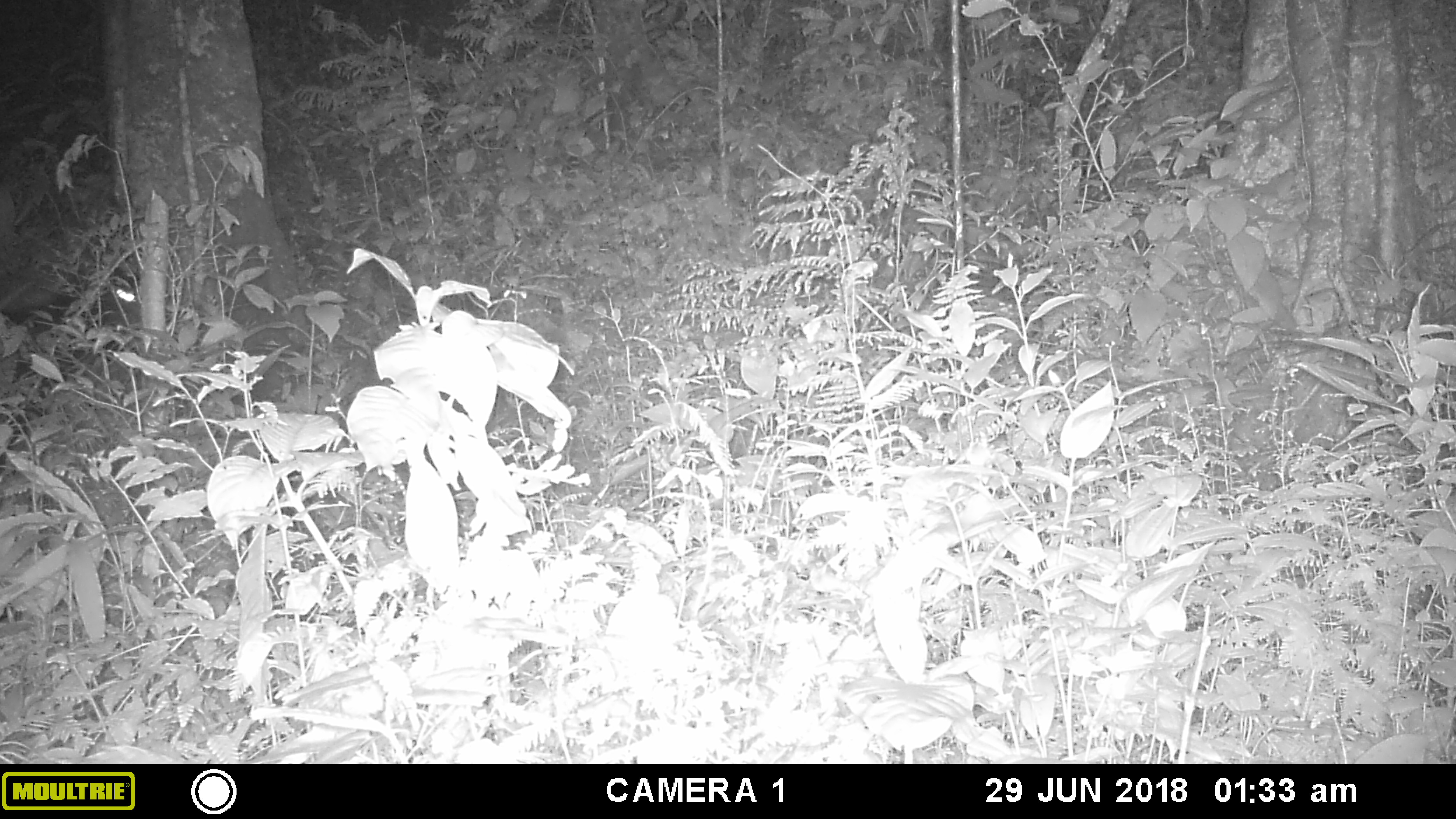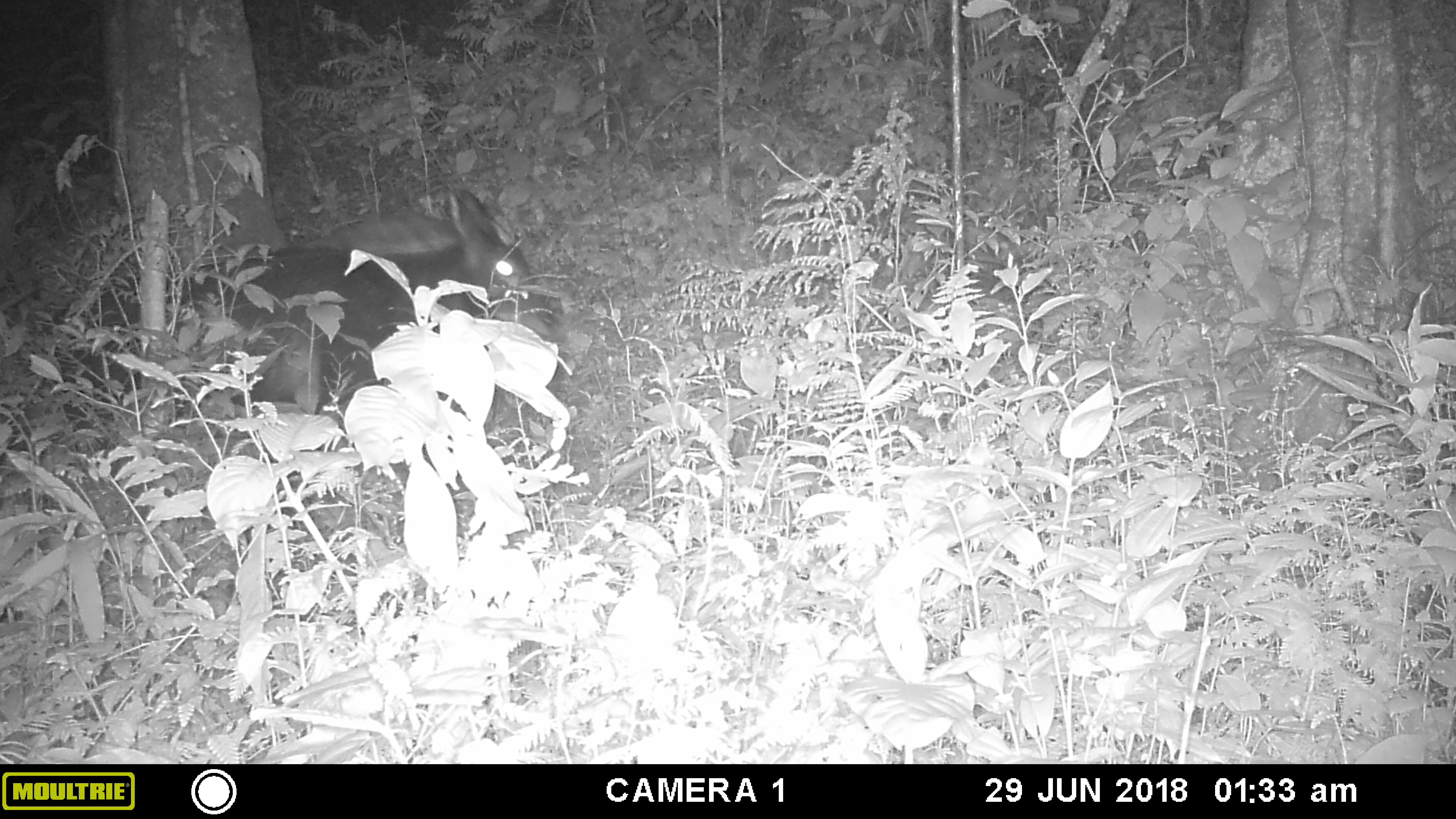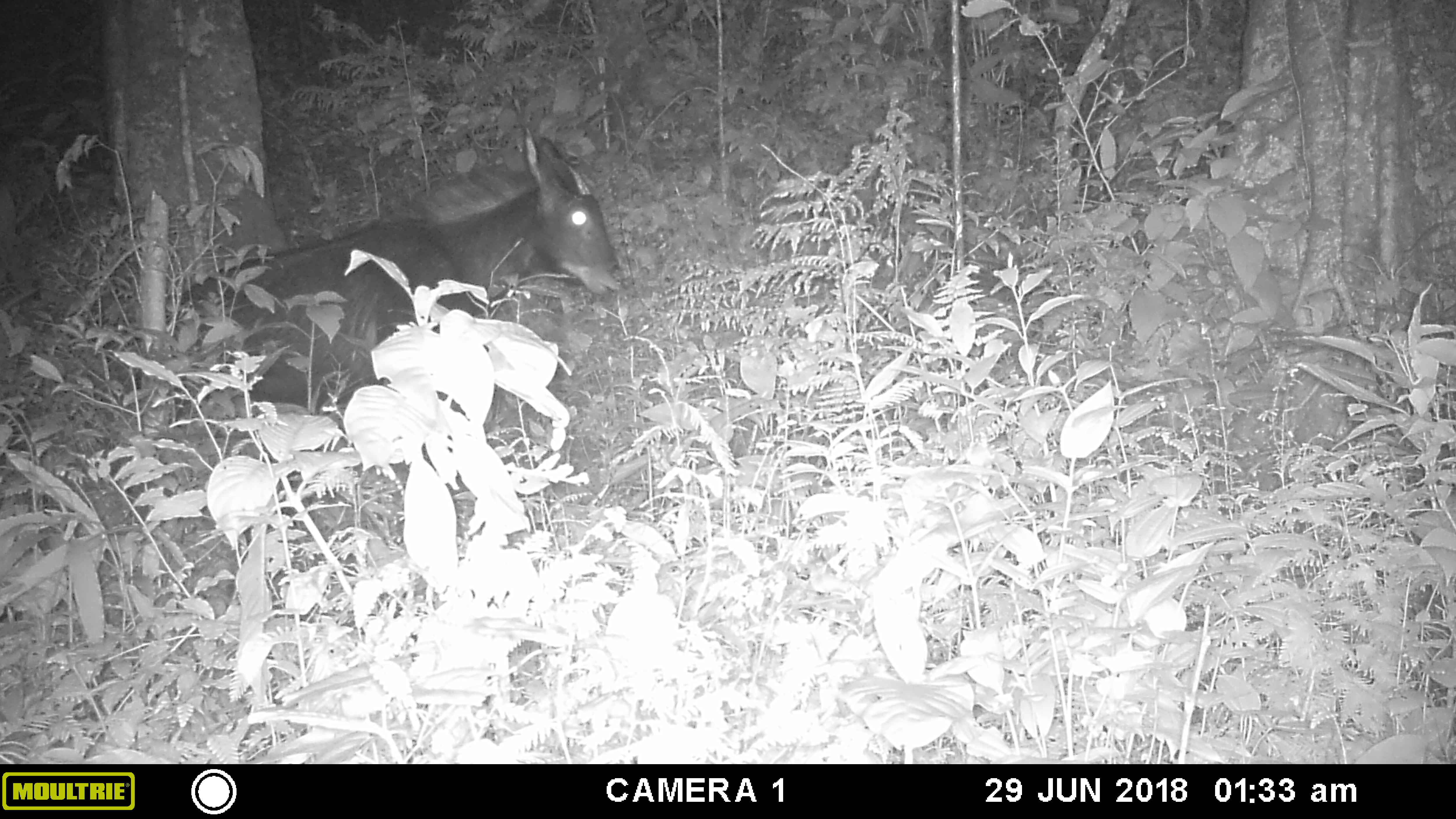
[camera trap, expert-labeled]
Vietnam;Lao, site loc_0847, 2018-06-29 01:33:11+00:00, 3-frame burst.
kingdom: Animalia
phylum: Chordata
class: Mammalia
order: Artiodactyla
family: Bovidae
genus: Capricornis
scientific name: Capricornis sumatraensis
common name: chinese serow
Chinese serow (Capricornis sumatraensis). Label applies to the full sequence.